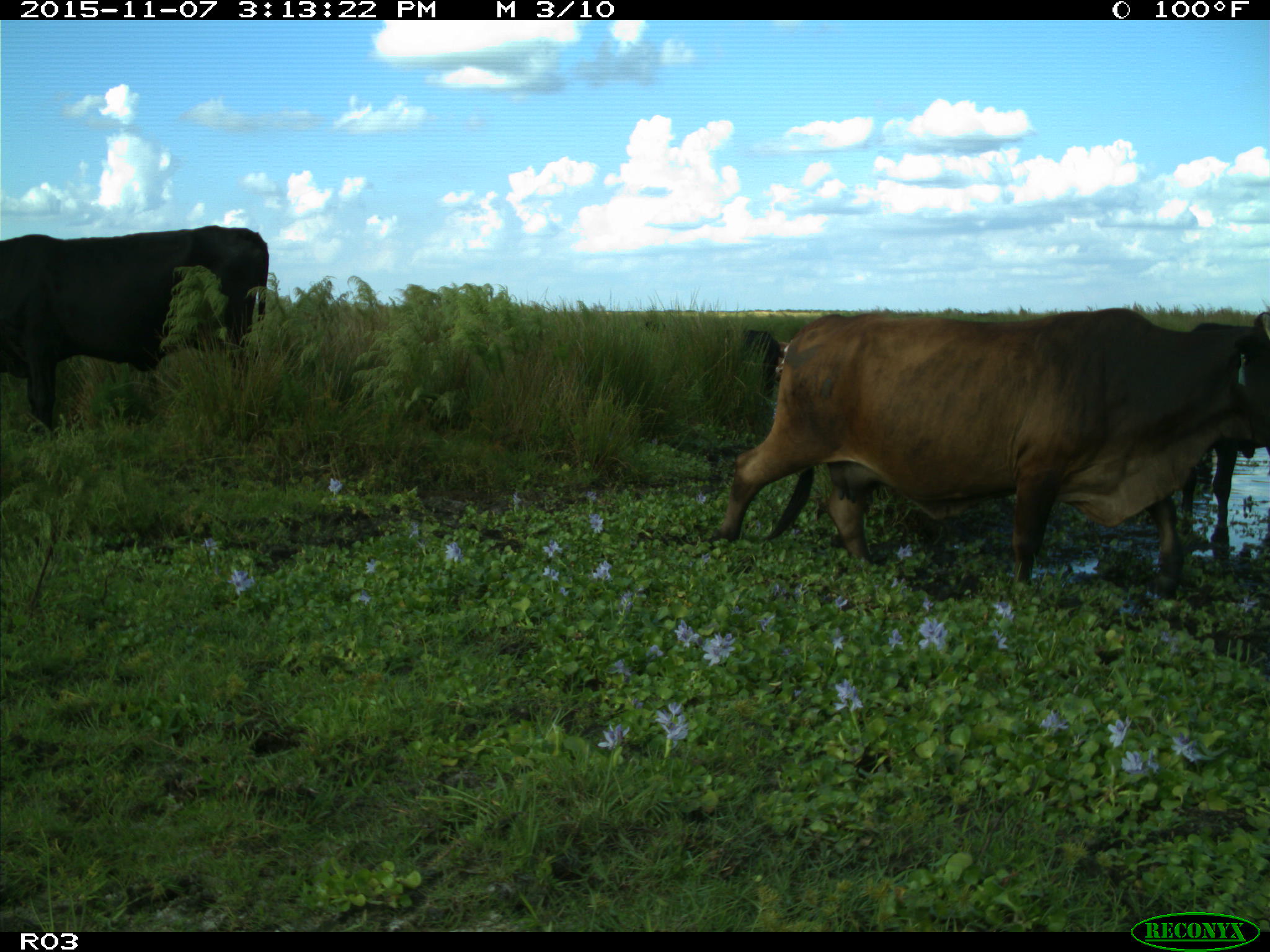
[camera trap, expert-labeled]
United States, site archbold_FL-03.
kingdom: Animalia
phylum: Chordata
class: Mammalia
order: Artiodactyla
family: Bovidae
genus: Bos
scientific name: Bos taurus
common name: domestic cow